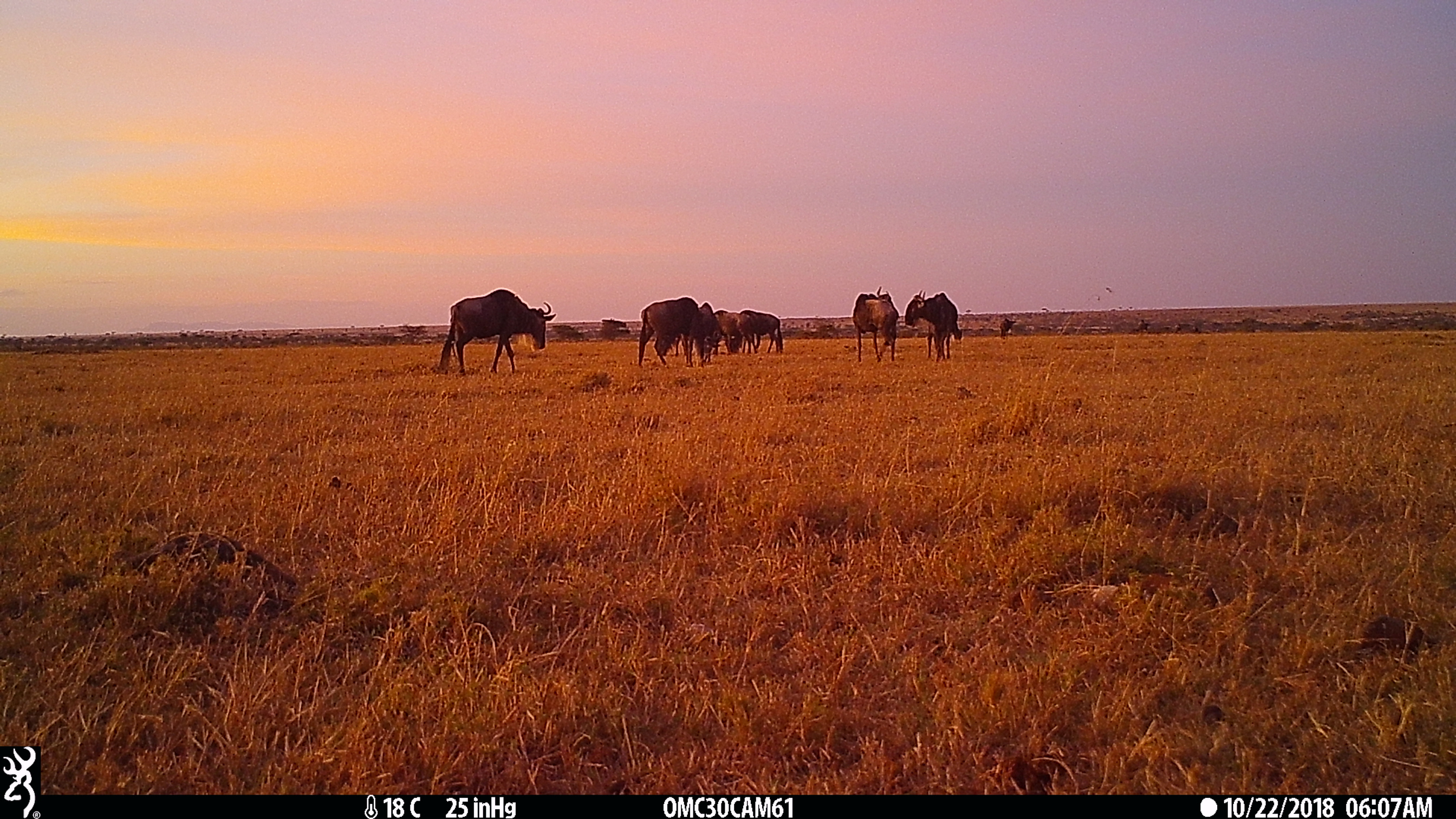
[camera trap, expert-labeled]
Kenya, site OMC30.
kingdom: Animalia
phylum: Chordata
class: Mammalia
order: Artiodactyla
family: Bovidae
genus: Connochaetes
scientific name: Connochaetes taurinus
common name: blue wildebeest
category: wildebeest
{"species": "wildebeest (blue wildebeest) (Connochaetes taurinus)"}